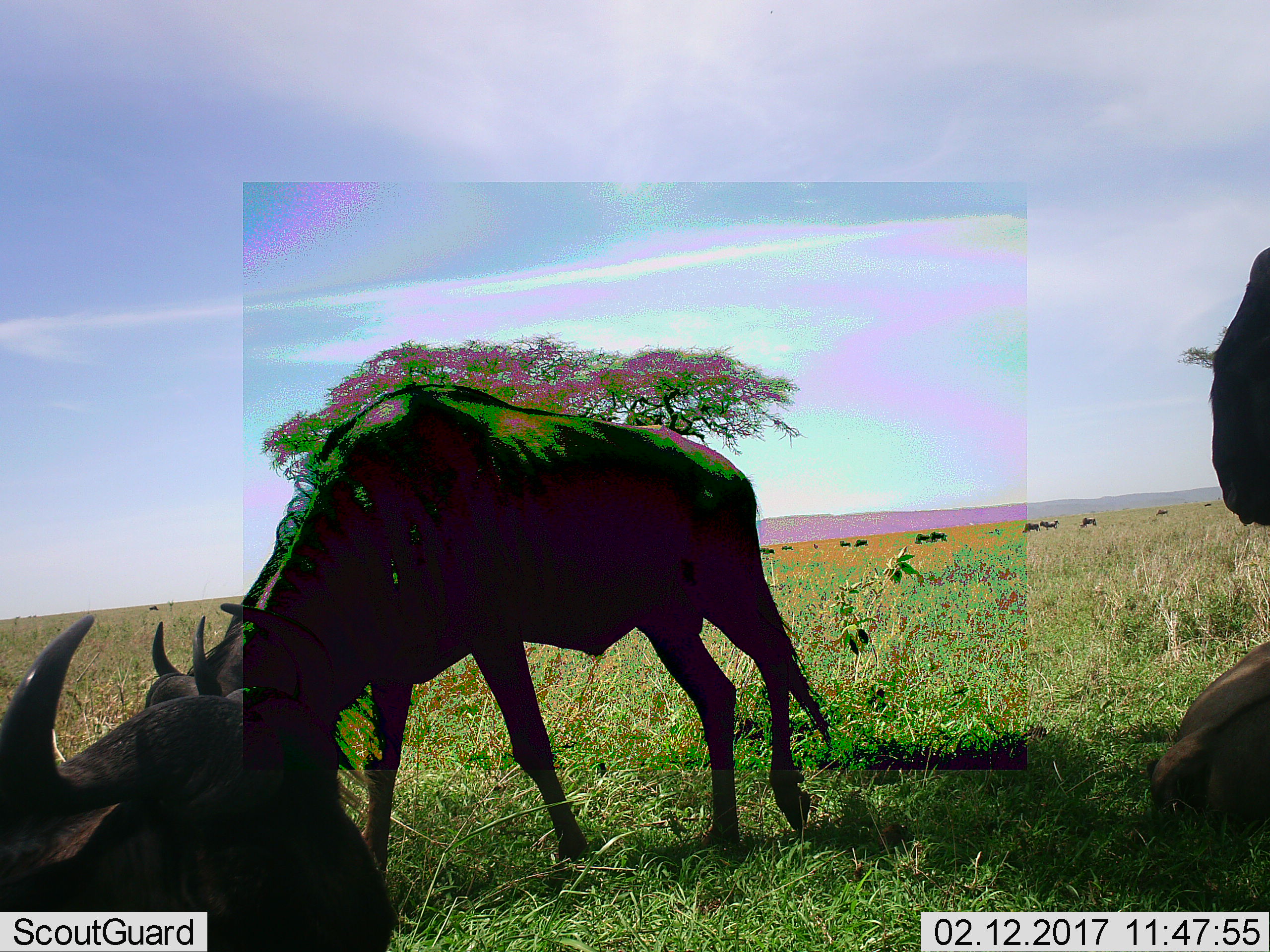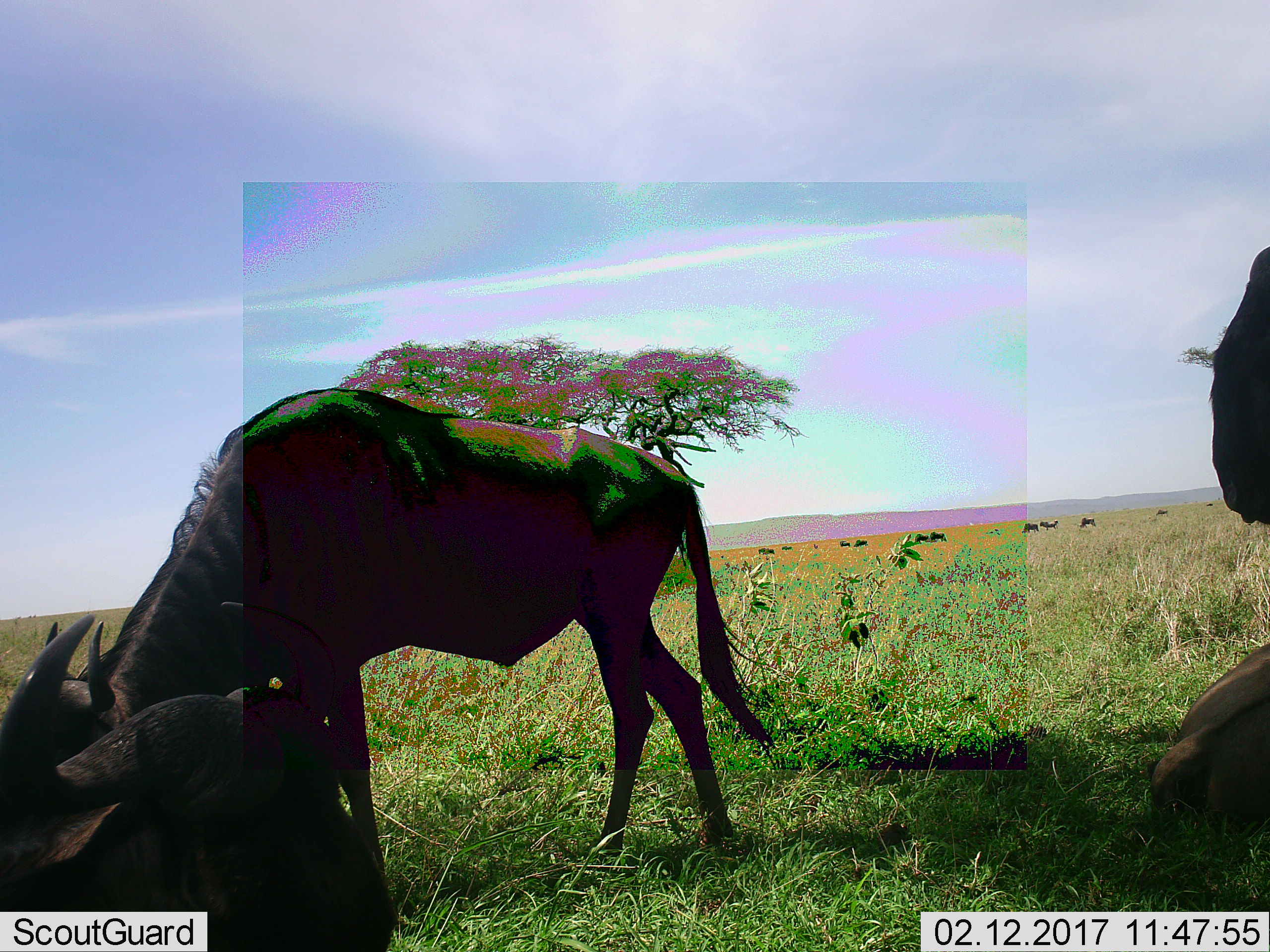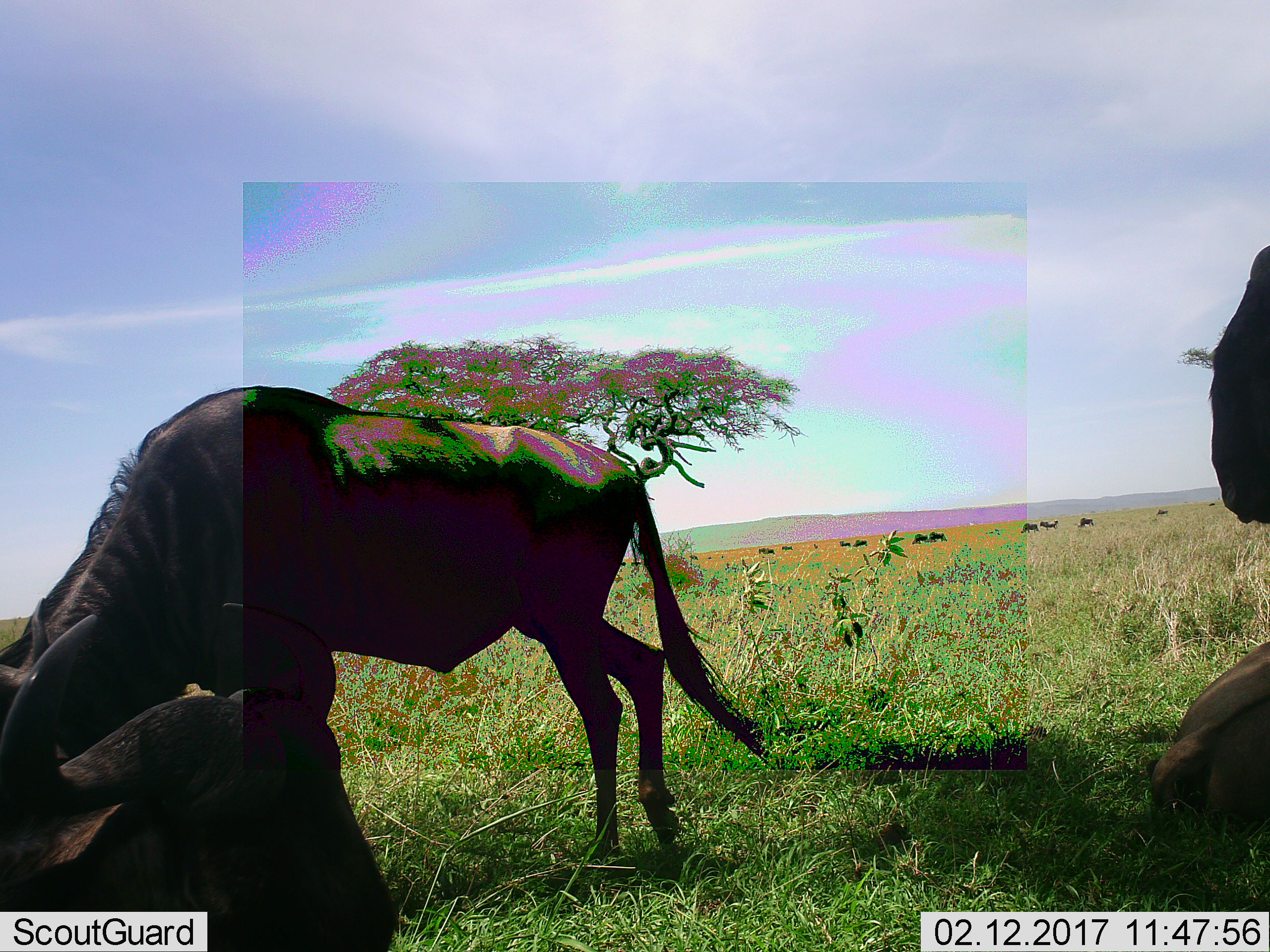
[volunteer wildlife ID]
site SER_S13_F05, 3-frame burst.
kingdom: Animalia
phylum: Chordata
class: Mammalia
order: Artiodactyla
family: Bovidae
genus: Connochaetes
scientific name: Connochaetes taurinus taurinus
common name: blue wildebeest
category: wildebeestblue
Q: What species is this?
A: Wildebeestblue (blue wildebeest) (Connochaetes taurinus taurinus).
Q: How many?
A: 3.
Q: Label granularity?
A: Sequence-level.